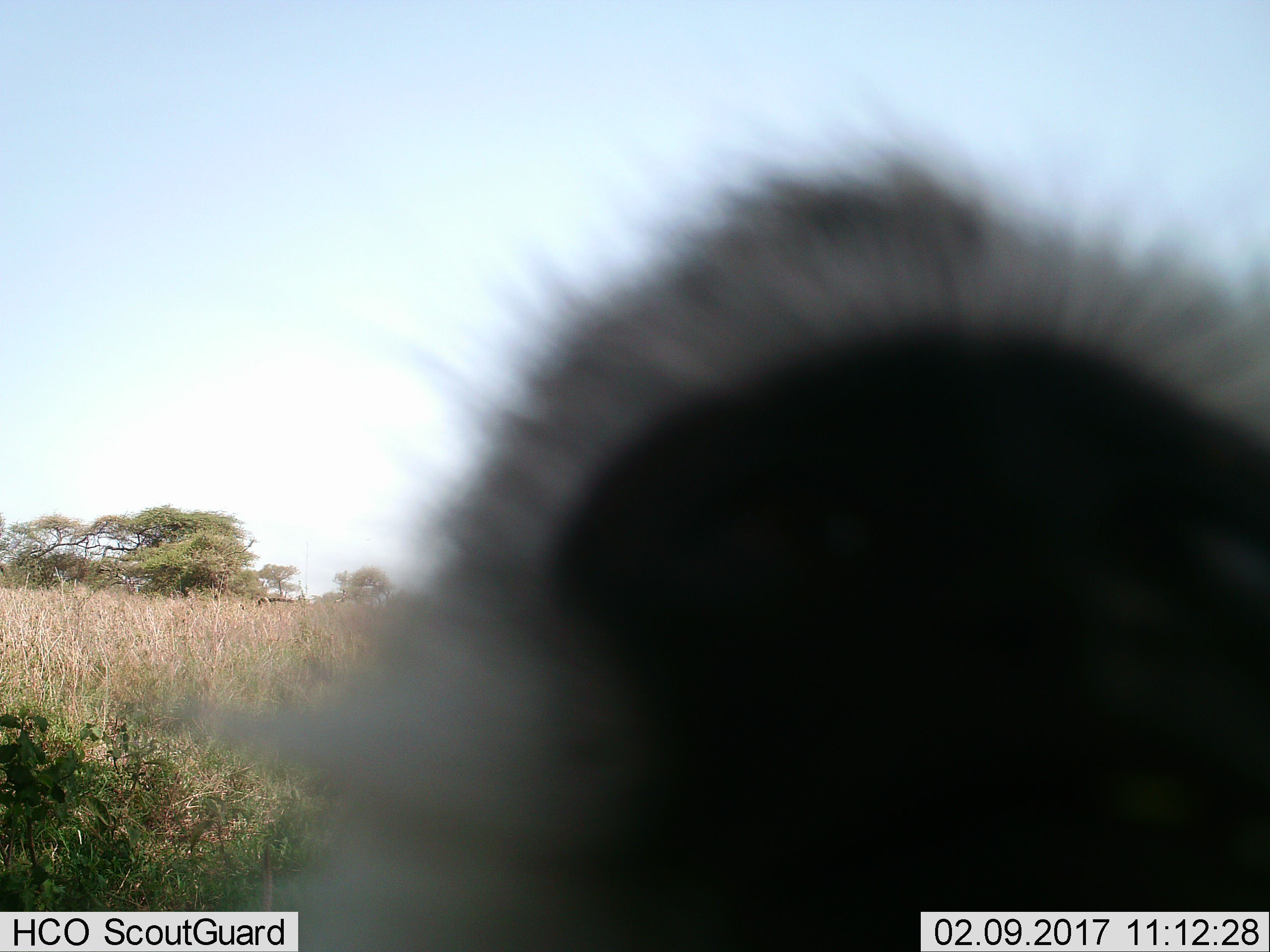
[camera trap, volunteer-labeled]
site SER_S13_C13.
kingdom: Animalia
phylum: Chordata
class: Mammalia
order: Primates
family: Cercopithecidae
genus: Chlorocebus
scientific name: Chlorocebus pygerythrus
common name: vervet monkey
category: monkeyvervet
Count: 1.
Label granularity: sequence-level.